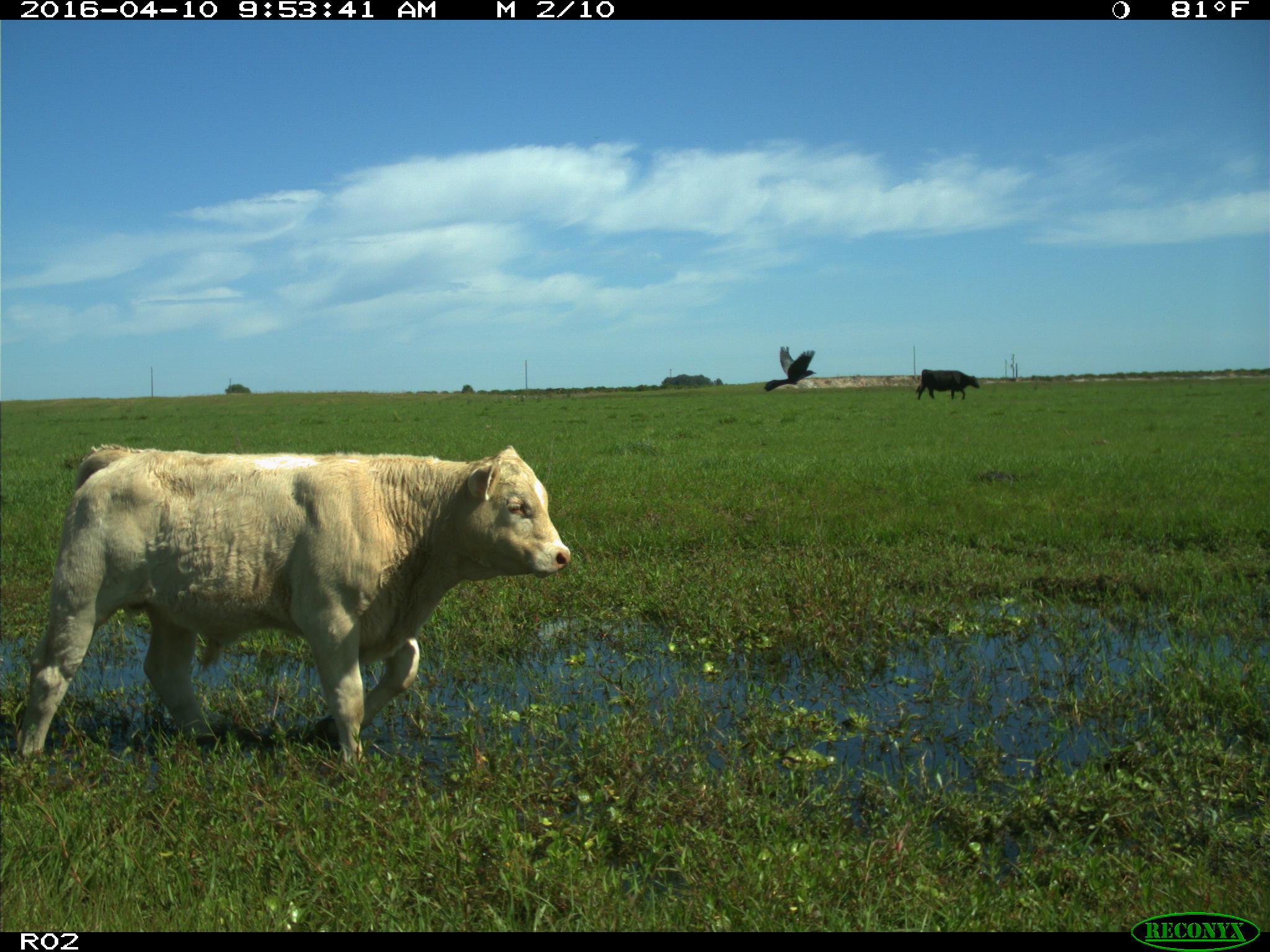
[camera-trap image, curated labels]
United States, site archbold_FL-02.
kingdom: Animalia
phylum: Chordata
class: Mammalia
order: Artiodactyla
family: Bovidae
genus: Bos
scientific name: Bos taurus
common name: domestic cow